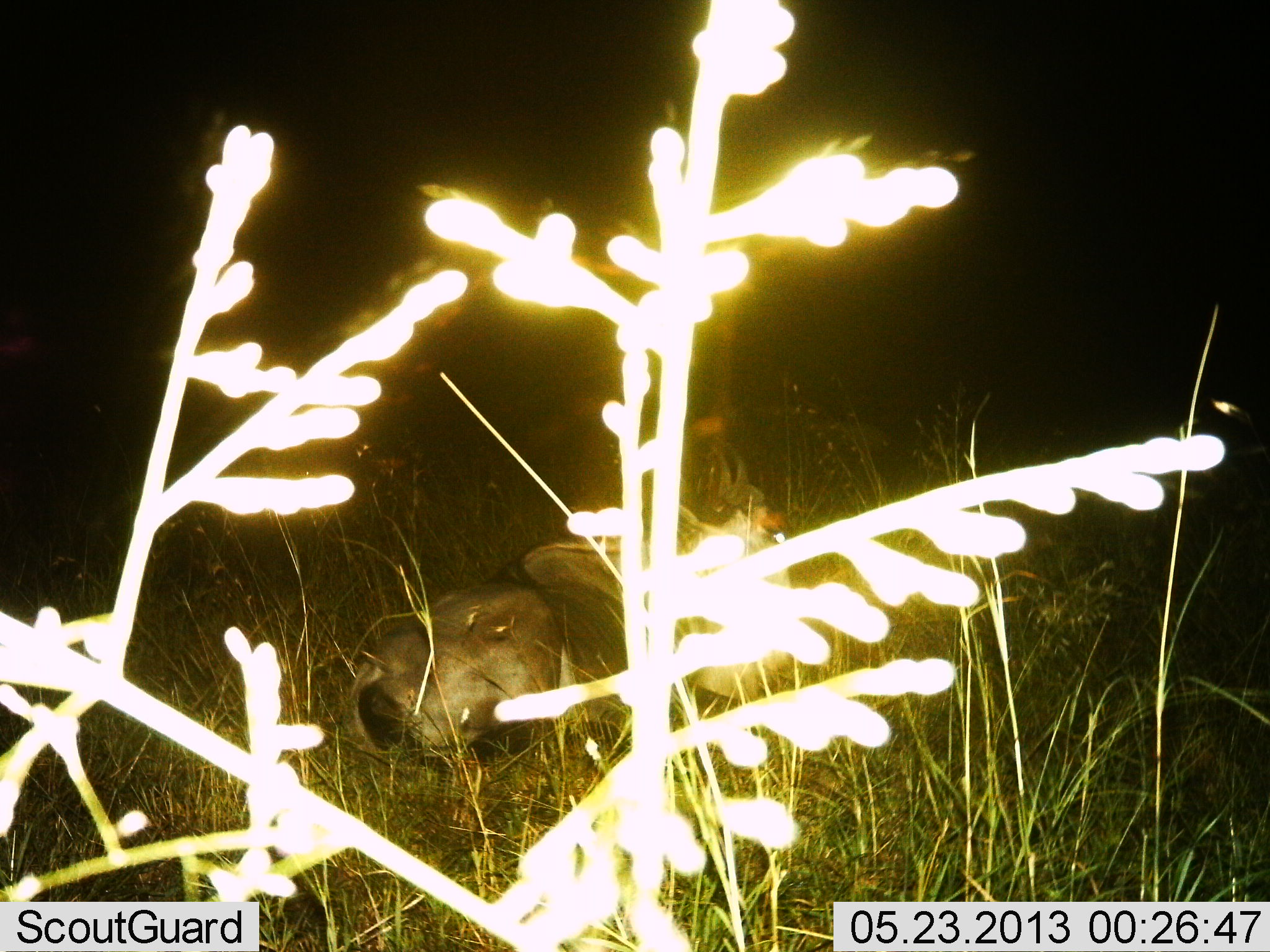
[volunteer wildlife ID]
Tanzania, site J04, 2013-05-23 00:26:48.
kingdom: Animalia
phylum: Chordata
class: Mammalia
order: Artiodactyla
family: Bovidae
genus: Connochaetes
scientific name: Connochaetes taurinus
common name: blue wildebeest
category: wildebeest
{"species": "wildebeest (blue wildebeest) (Connochaetes taurinus)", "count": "1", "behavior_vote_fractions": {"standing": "0%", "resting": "83%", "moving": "0%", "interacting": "0%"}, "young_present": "0%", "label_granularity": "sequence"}